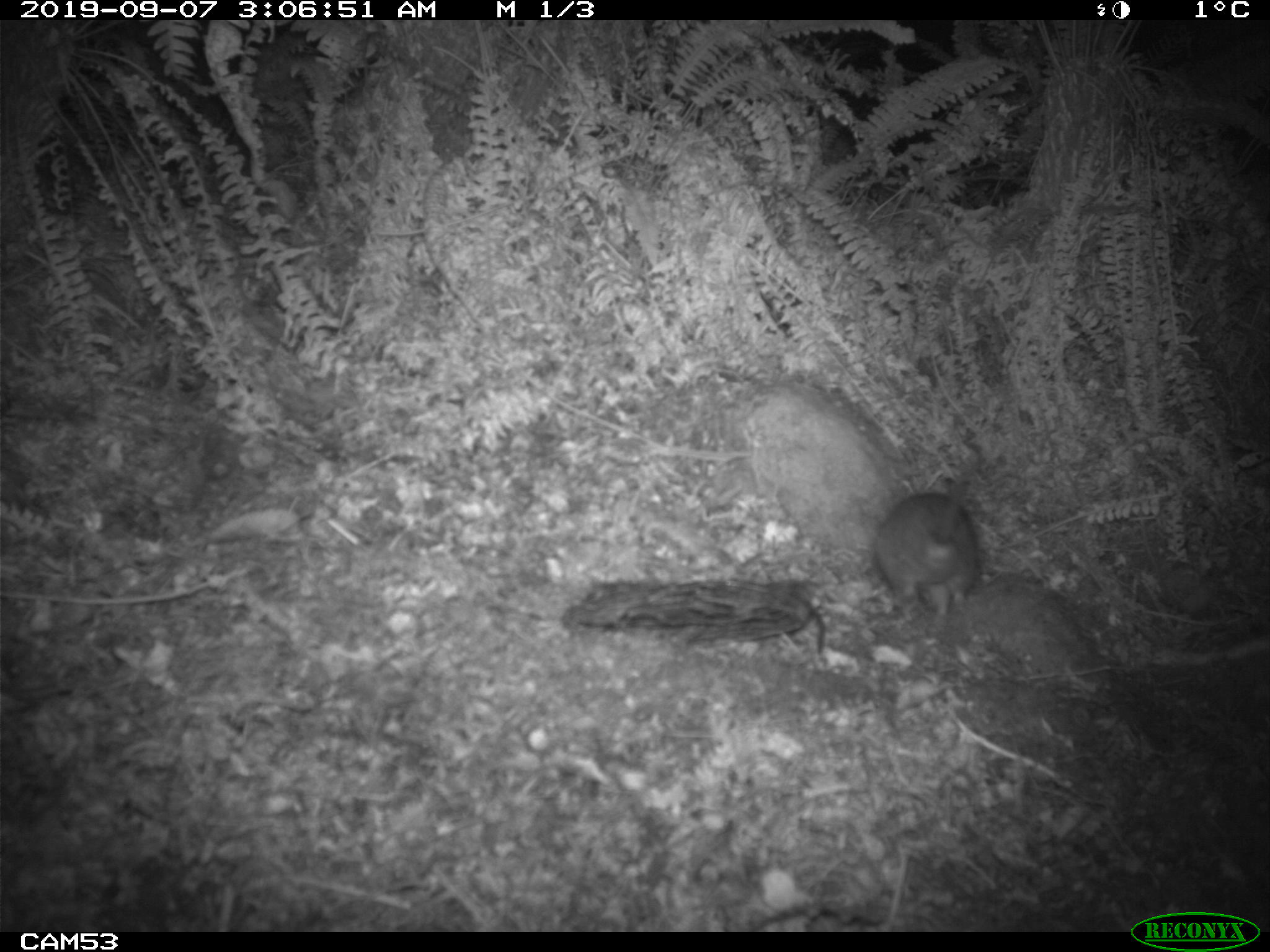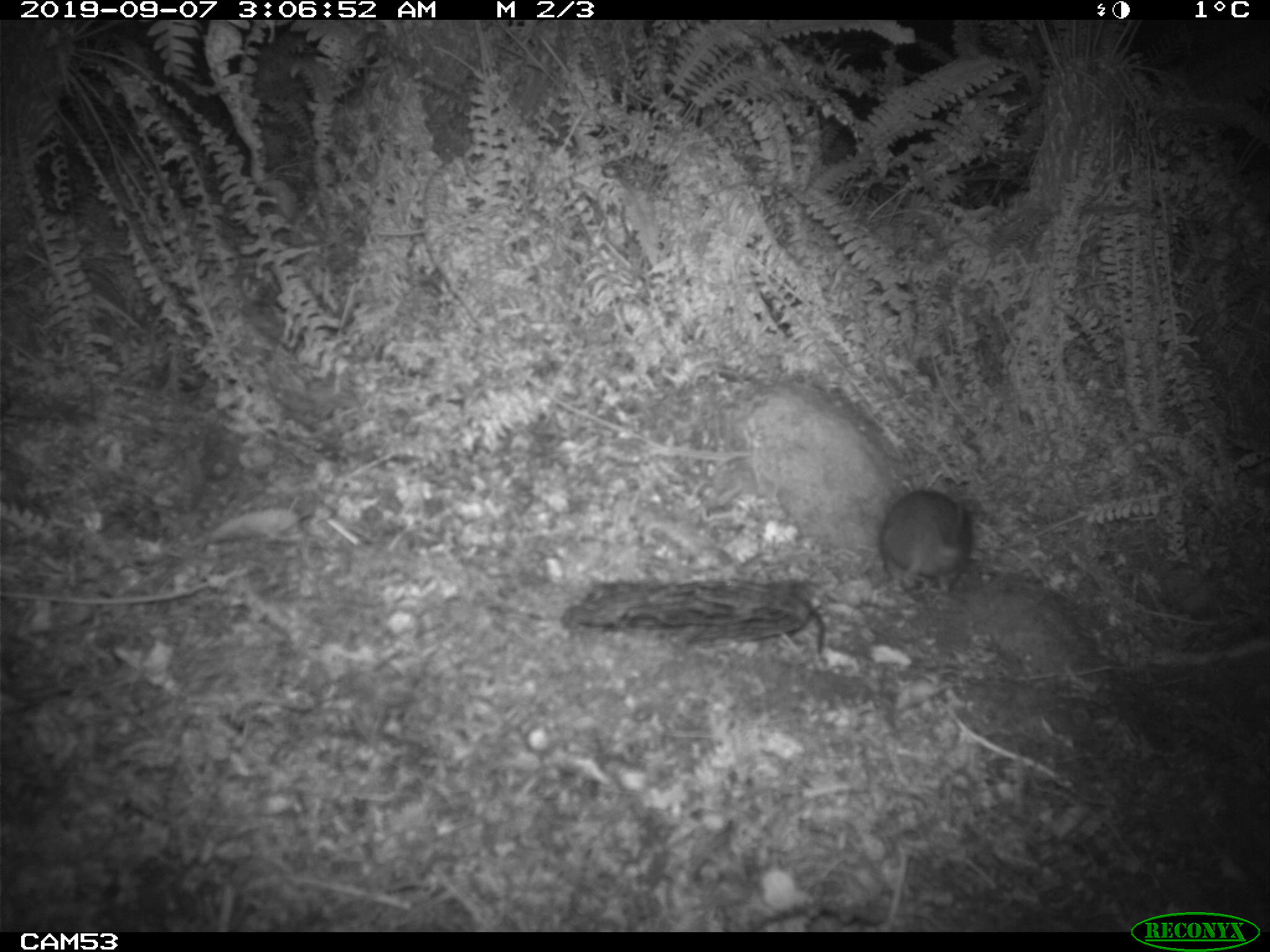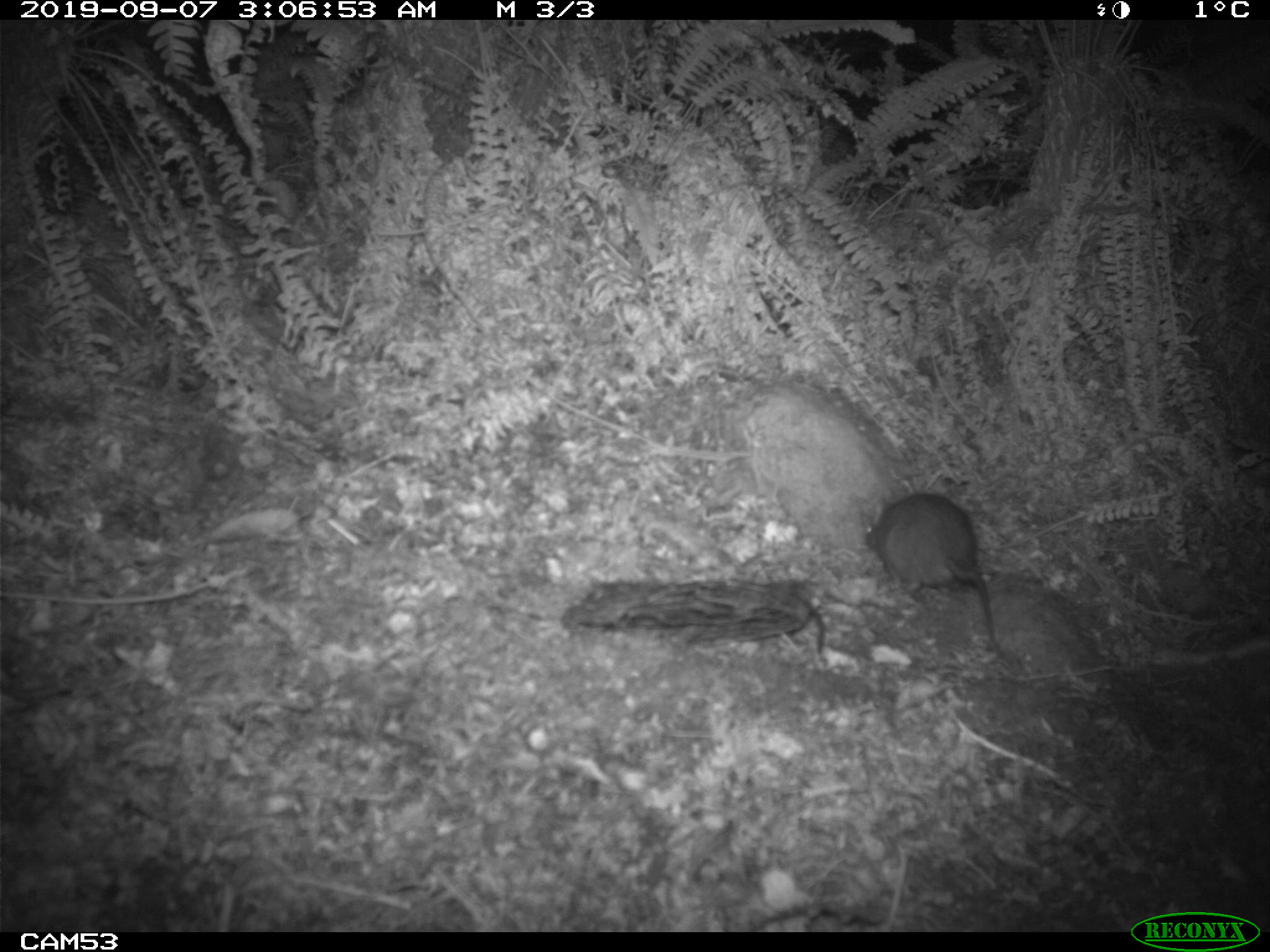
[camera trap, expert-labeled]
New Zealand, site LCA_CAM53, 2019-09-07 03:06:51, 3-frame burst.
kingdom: Animalia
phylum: Chordata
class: Mammalia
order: Rodentia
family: Muridae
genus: Rattus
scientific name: Rattus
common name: rat